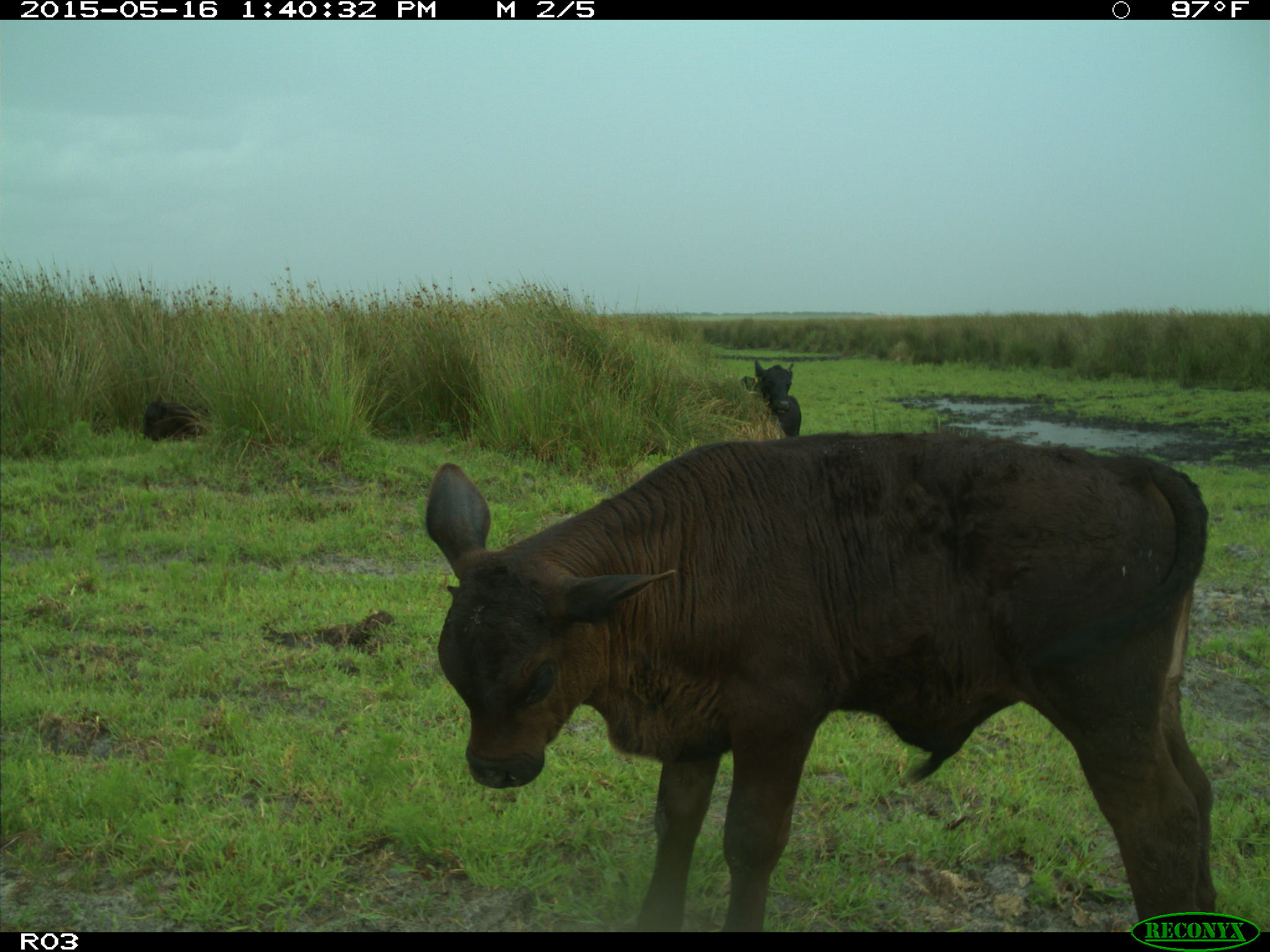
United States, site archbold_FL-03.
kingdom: Animalia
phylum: Chordata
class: Mammalia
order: Artiodactyla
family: Bovidae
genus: Bos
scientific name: Bos taurus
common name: domestic cow